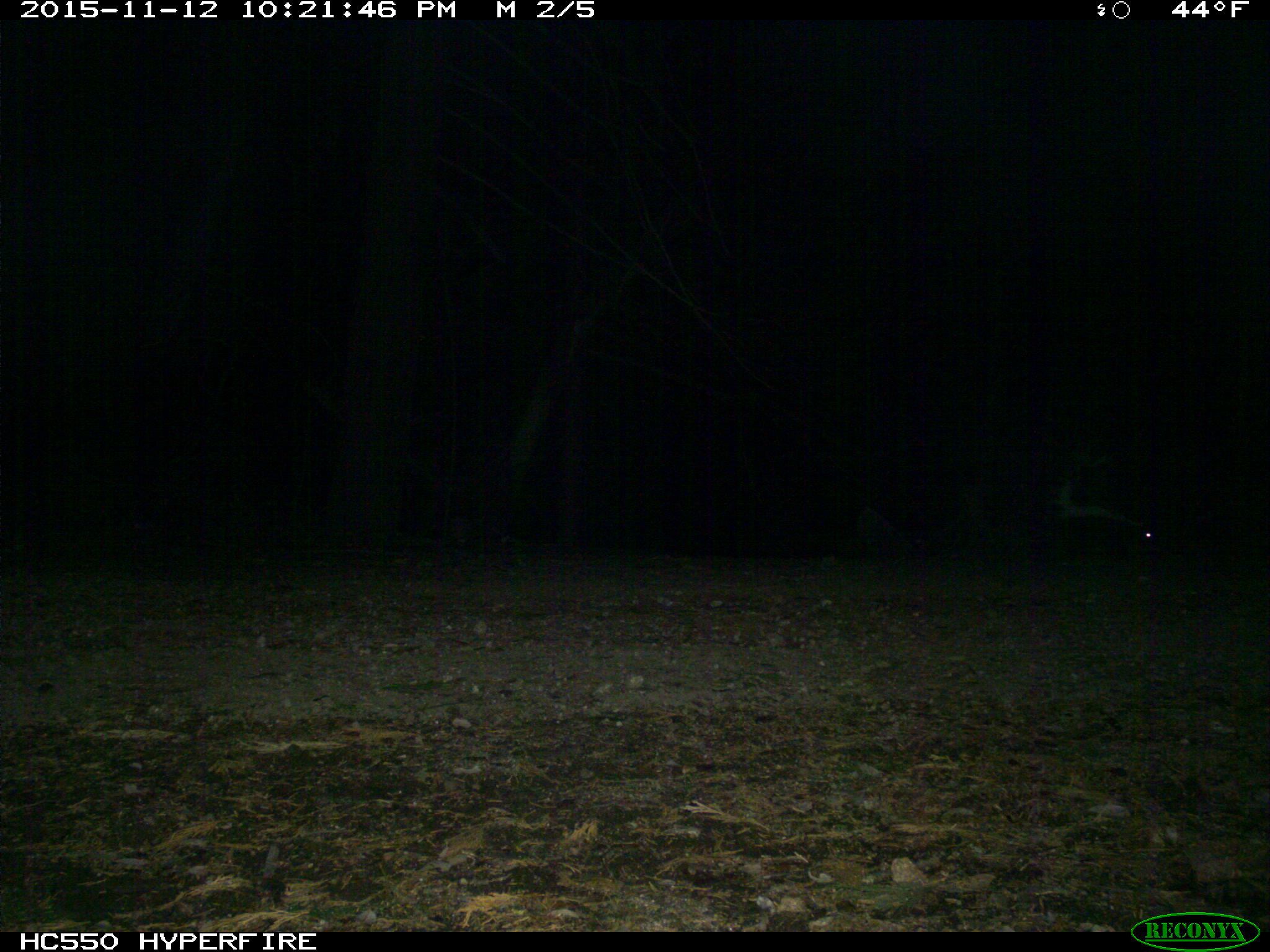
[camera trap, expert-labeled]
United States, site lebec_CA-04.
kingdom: Animalia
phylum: Chordata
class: Mammalia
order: Carnivora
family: Mephitidae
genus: Mephitis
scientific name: Mephitis mephitis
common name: striped skunk